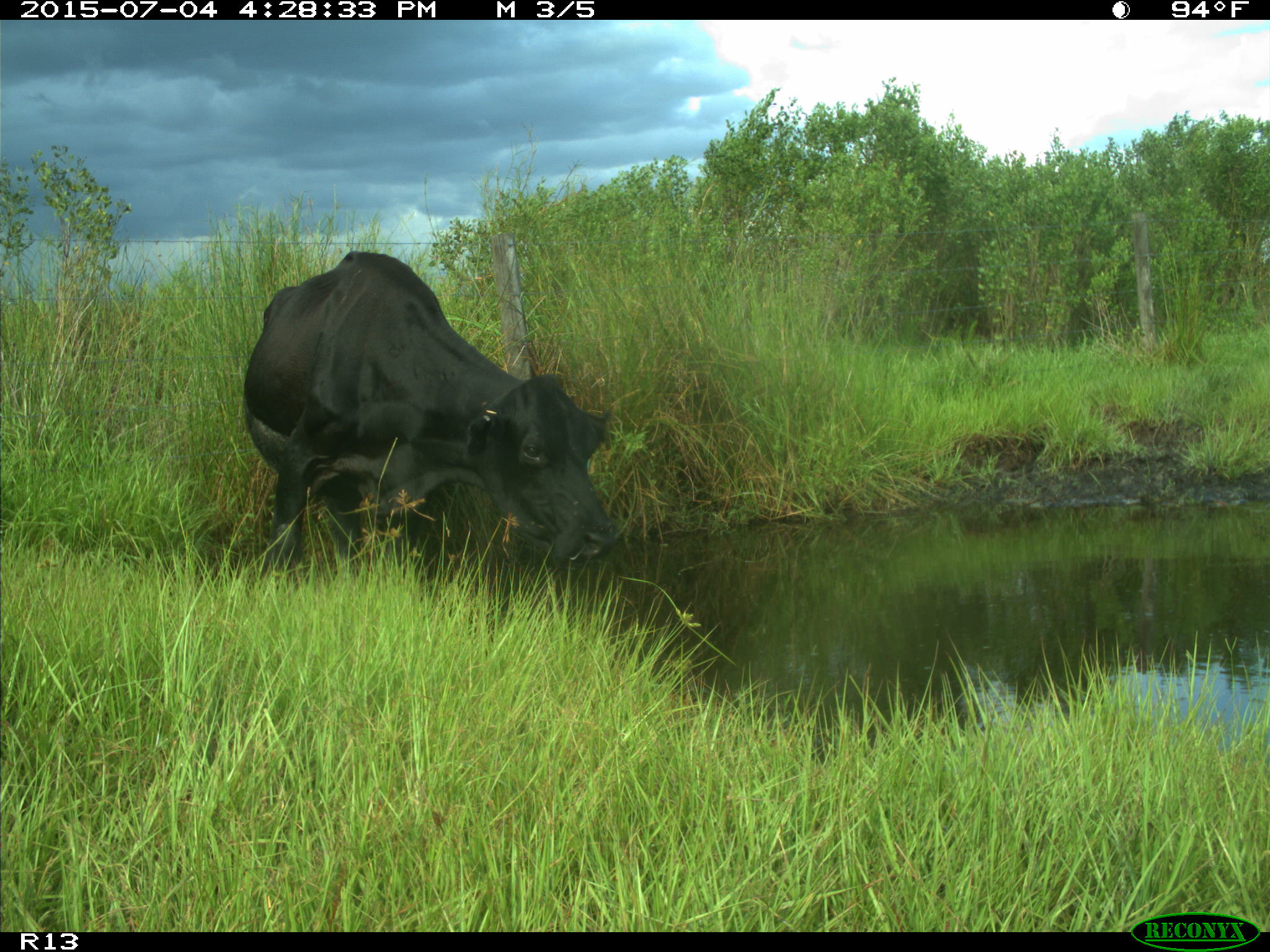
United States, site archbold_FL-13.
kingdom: Animalia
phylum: Chordata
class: Mammalia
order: Artiodactyla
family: Bovidae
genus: Bos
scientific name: Bos taurus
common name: domestic cow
Bos taurus (domestic cow).